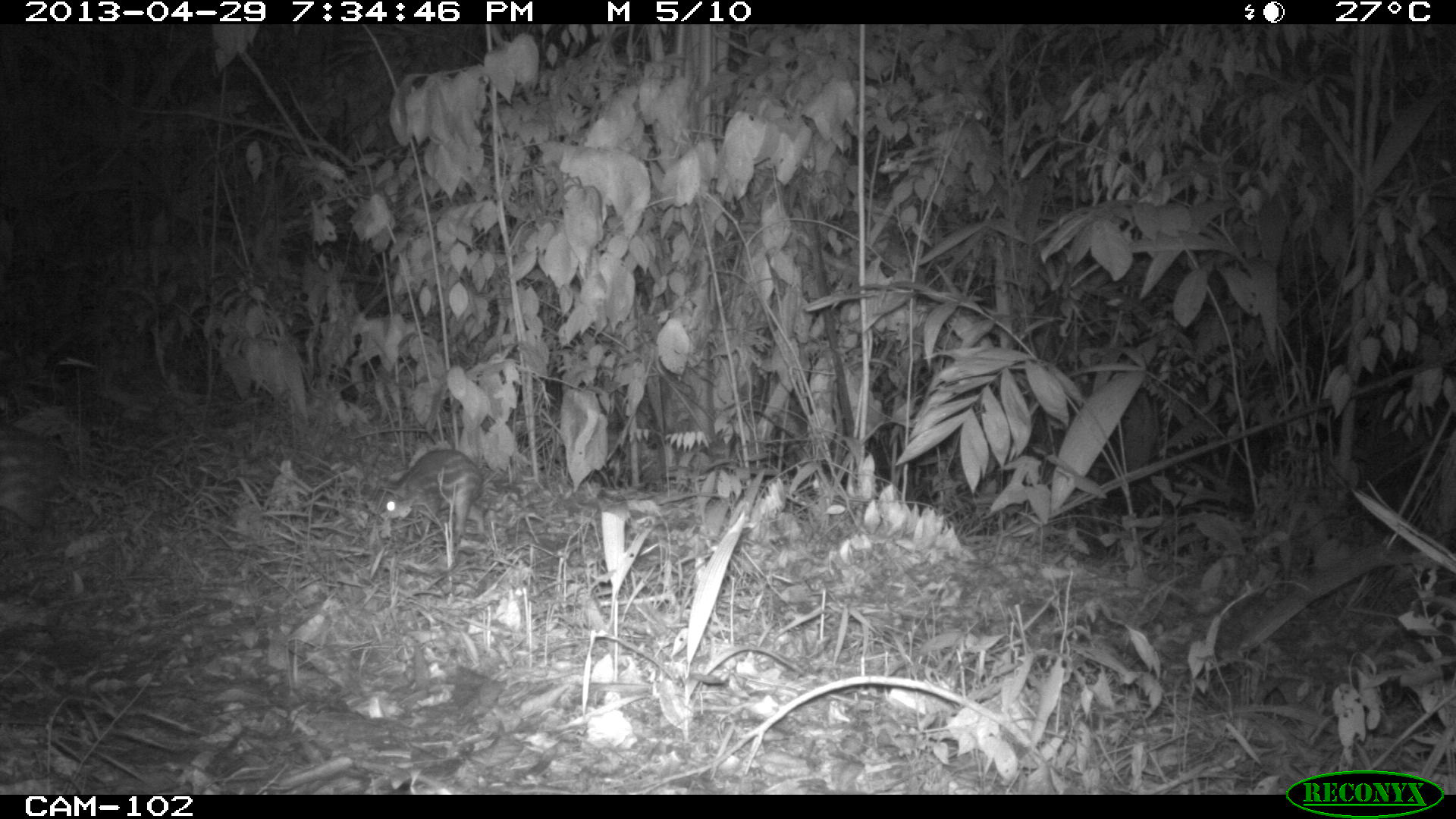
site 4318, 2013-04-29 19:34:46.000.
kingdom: Animalia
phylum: Chordata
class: Mammalia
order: Rodentia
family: Cuniculidae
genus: Cuniculus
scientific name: Cuniculus paca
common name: lowland paca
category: agouti paca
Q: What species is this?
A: Agouti paca (lowland paca) (Cuniculus paca).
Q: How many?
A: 2.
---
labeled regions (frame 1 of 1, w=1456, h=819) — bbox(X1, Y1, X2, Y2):
agouti paca: bbox(375, 446, 488, 545)